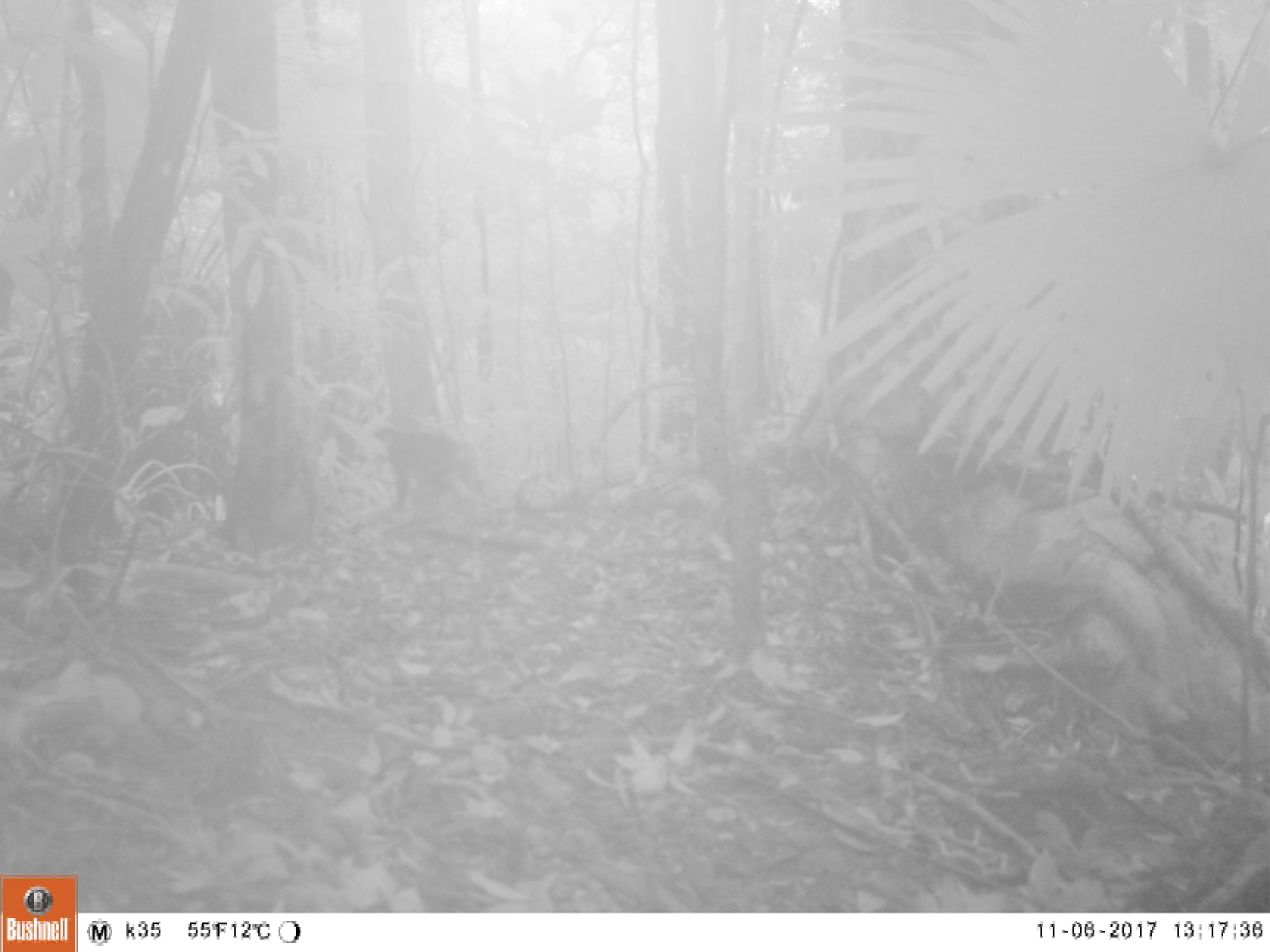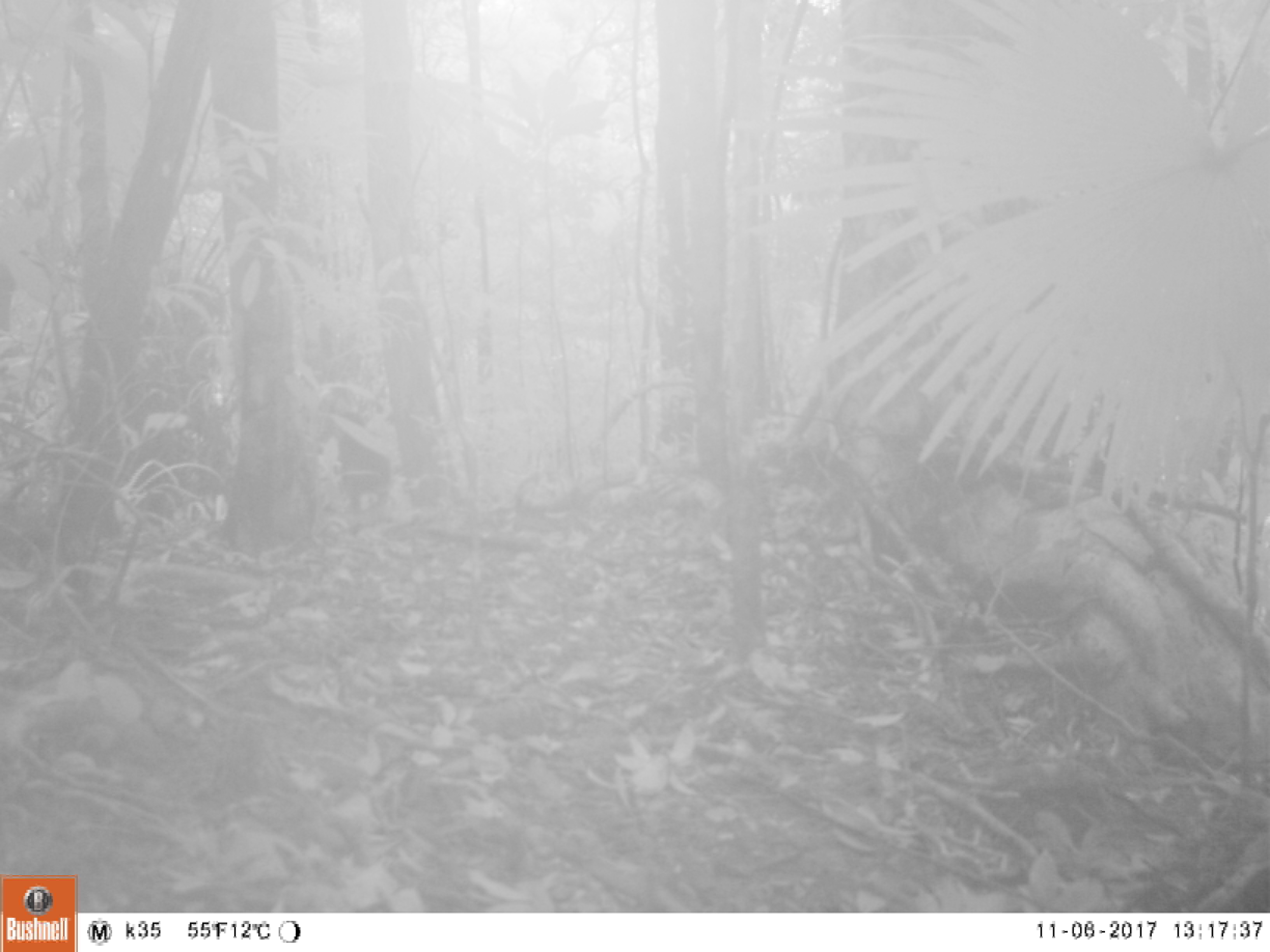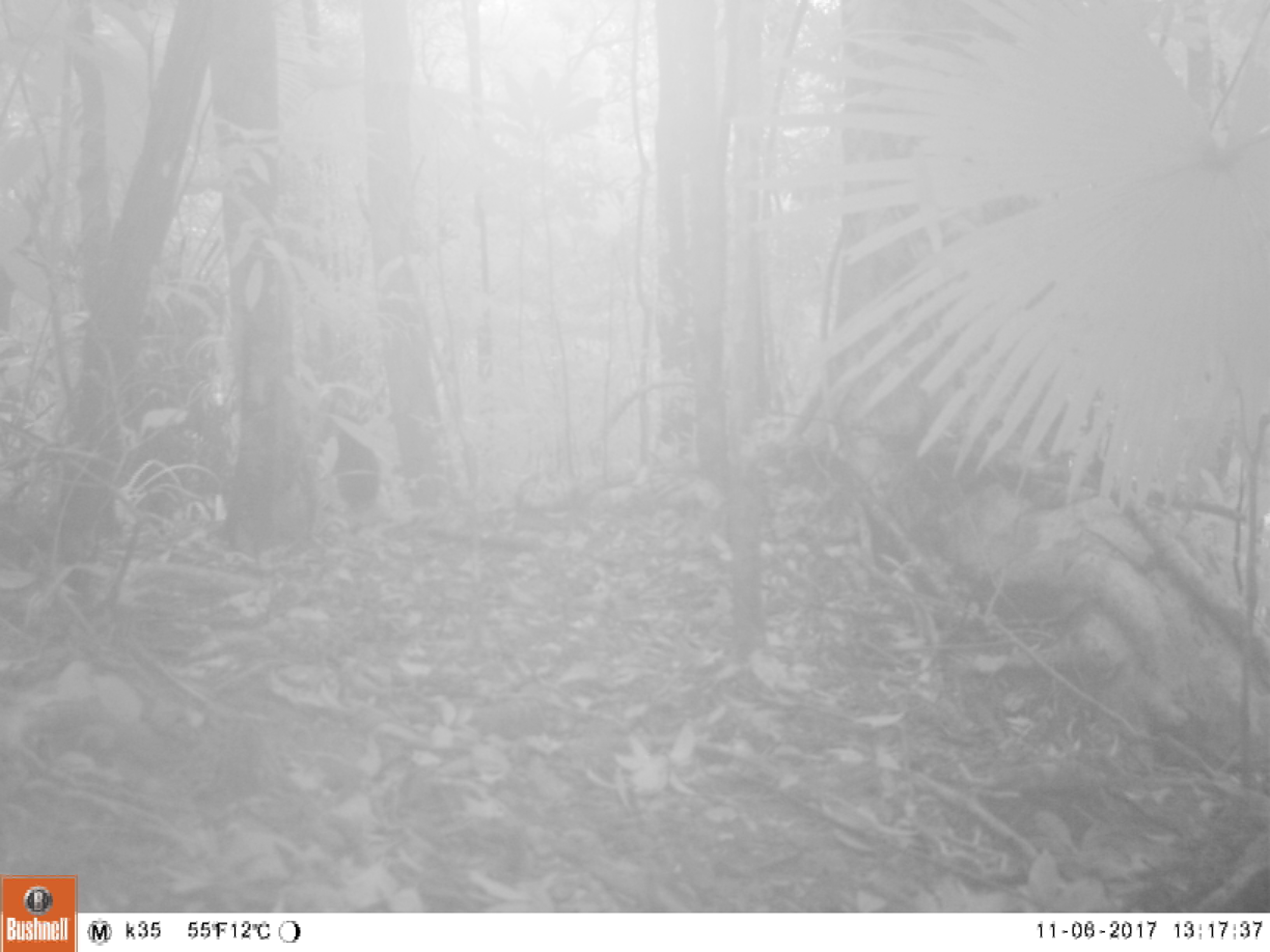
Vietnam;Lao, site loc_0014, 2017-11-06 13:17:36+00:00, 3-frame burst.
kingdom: Animalia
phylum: Chordata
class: Mammalia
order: Primates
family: Cercopithecidae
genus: Macaca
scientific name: Macaca arctoides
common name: stump-tailed macaque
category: stump tailed macaque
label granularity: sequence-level